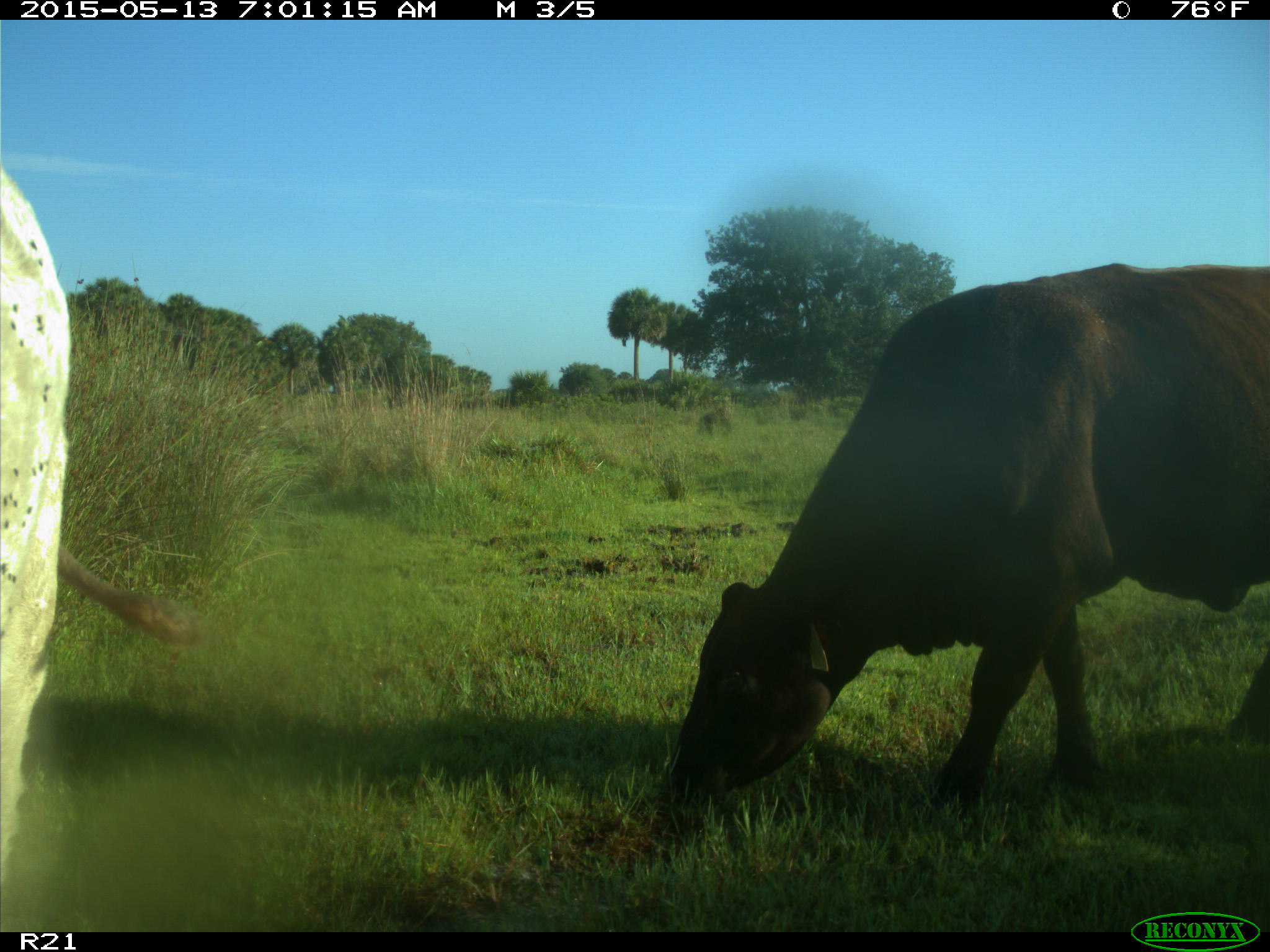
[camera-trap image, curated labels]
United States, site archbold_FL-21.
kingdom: Animalia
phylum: Chordata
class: Mammalia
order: Artiodactyla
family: Bovidae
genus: Bos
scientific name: Bos taurus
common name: domestic cow